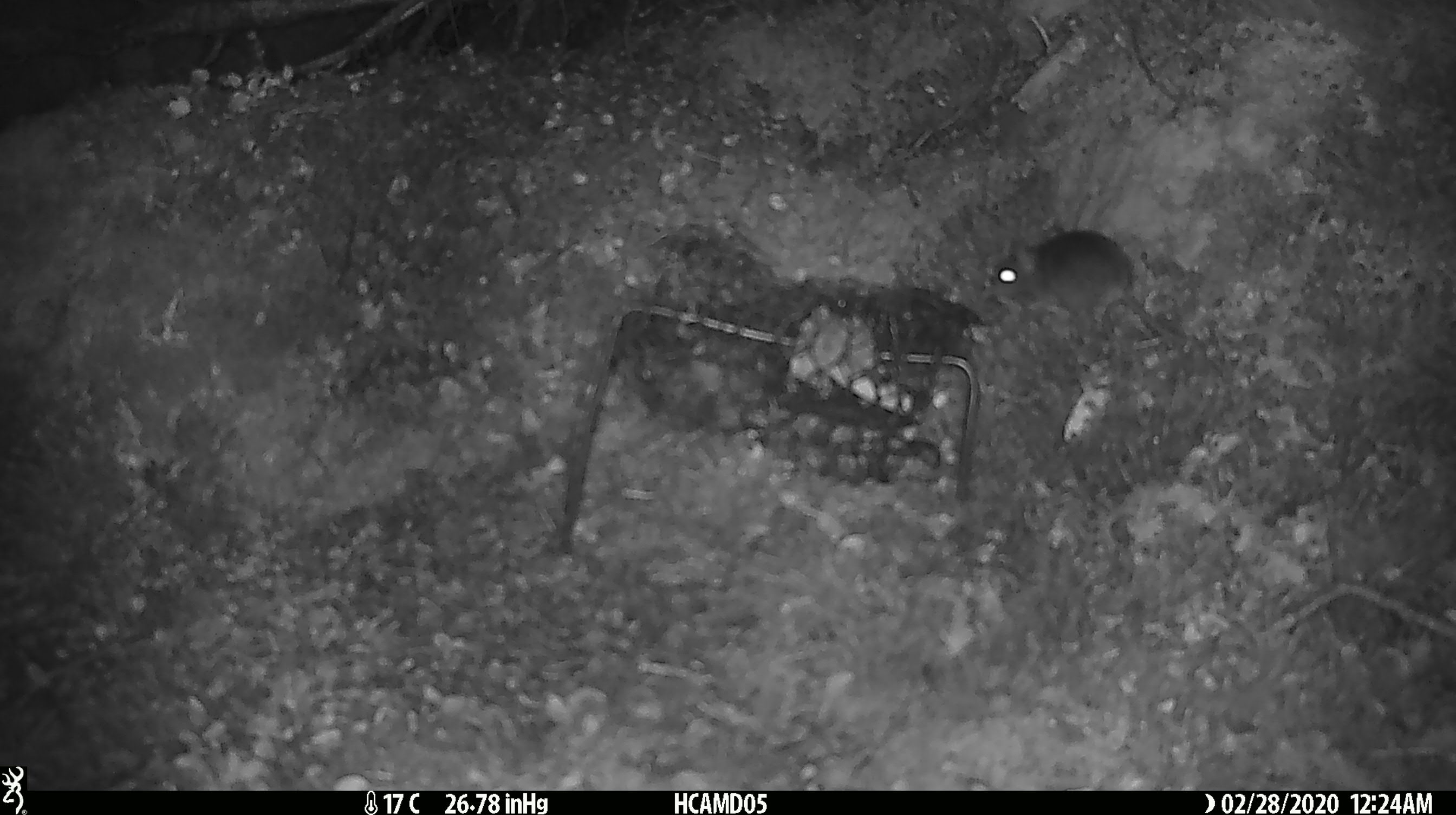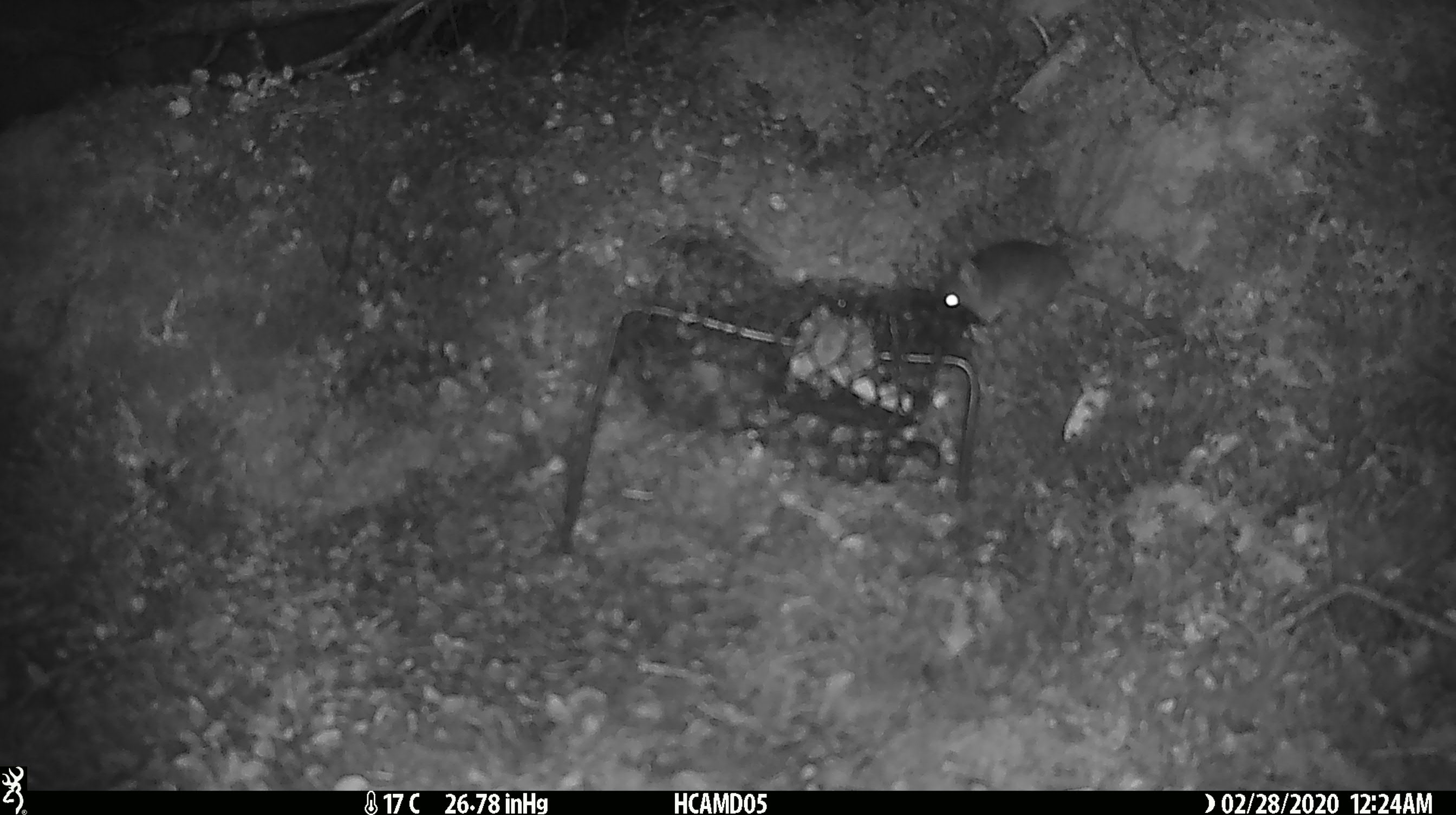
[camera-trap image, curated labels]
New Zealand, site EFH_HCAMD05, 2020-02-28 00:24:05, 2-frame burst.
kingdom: Animalia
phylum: Chordata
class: Mammalia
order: Rodentia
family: Muridae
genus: Mus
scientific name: Mus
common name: mouse